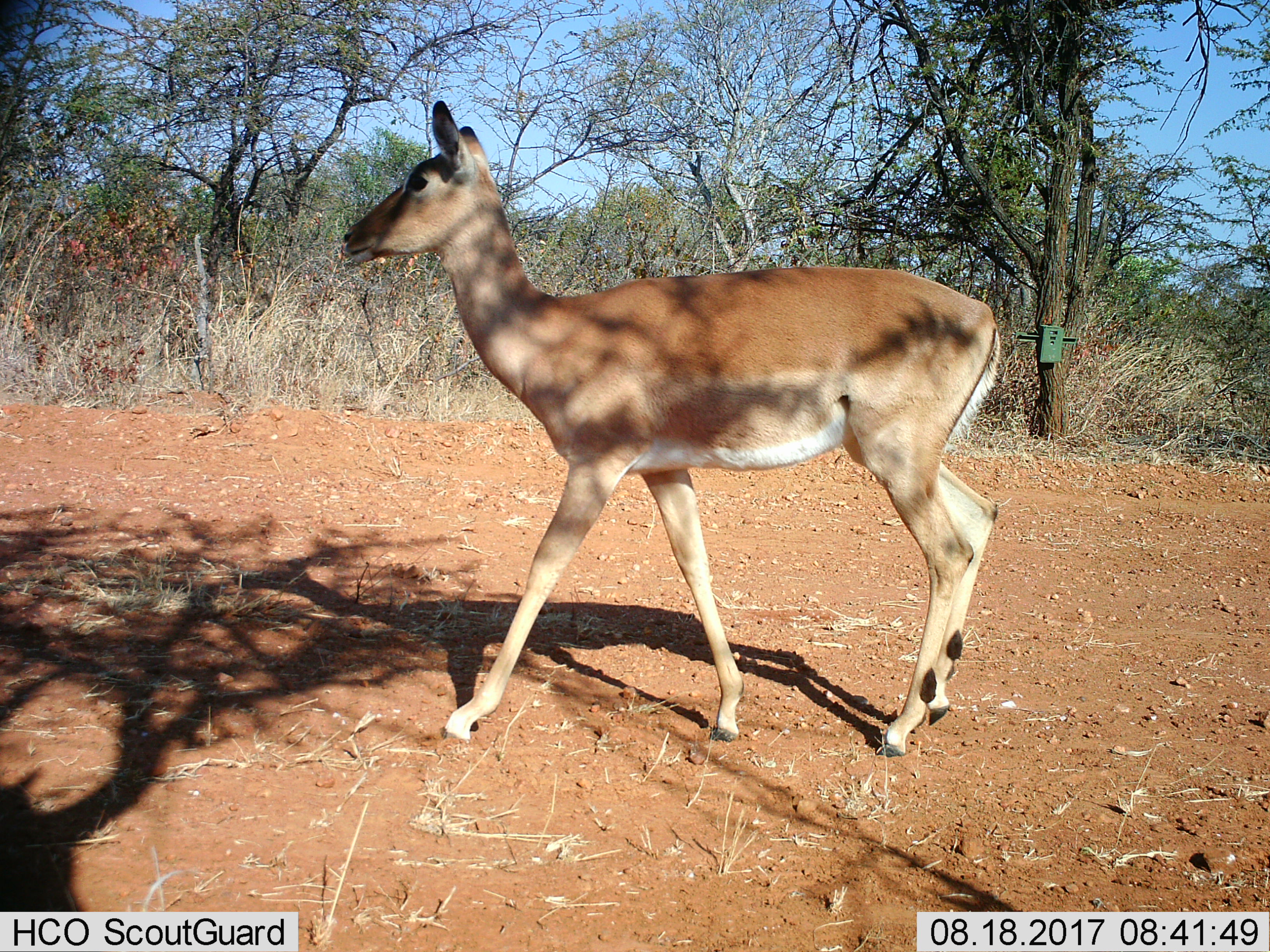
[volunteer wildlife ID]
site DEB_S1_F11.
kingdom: Animalia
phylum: Chordata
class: Mammalia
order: Artiodactyla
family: Bovidae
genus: Aepyceros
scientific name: Aepyceros melampus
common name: impala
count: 1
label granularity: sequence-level